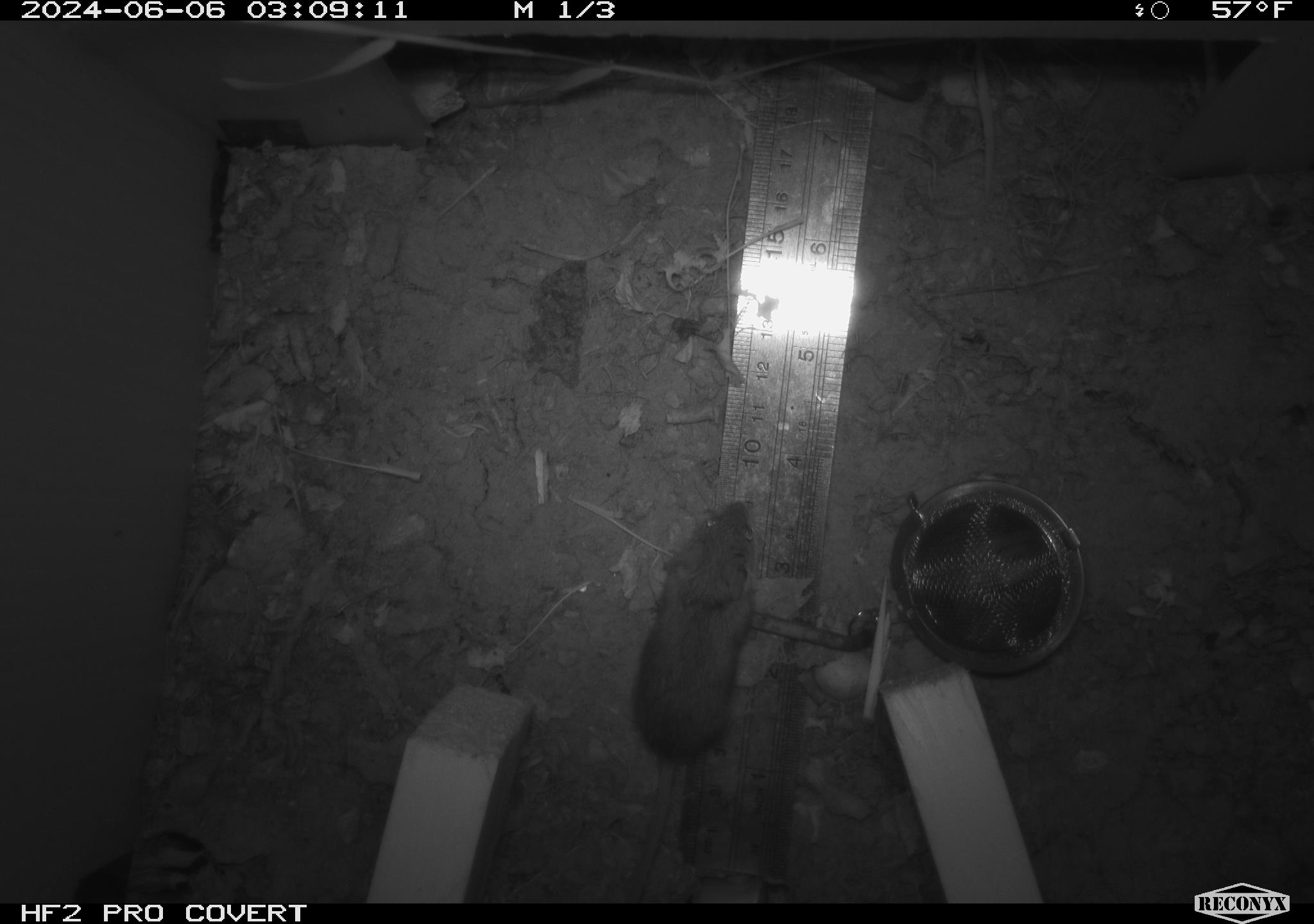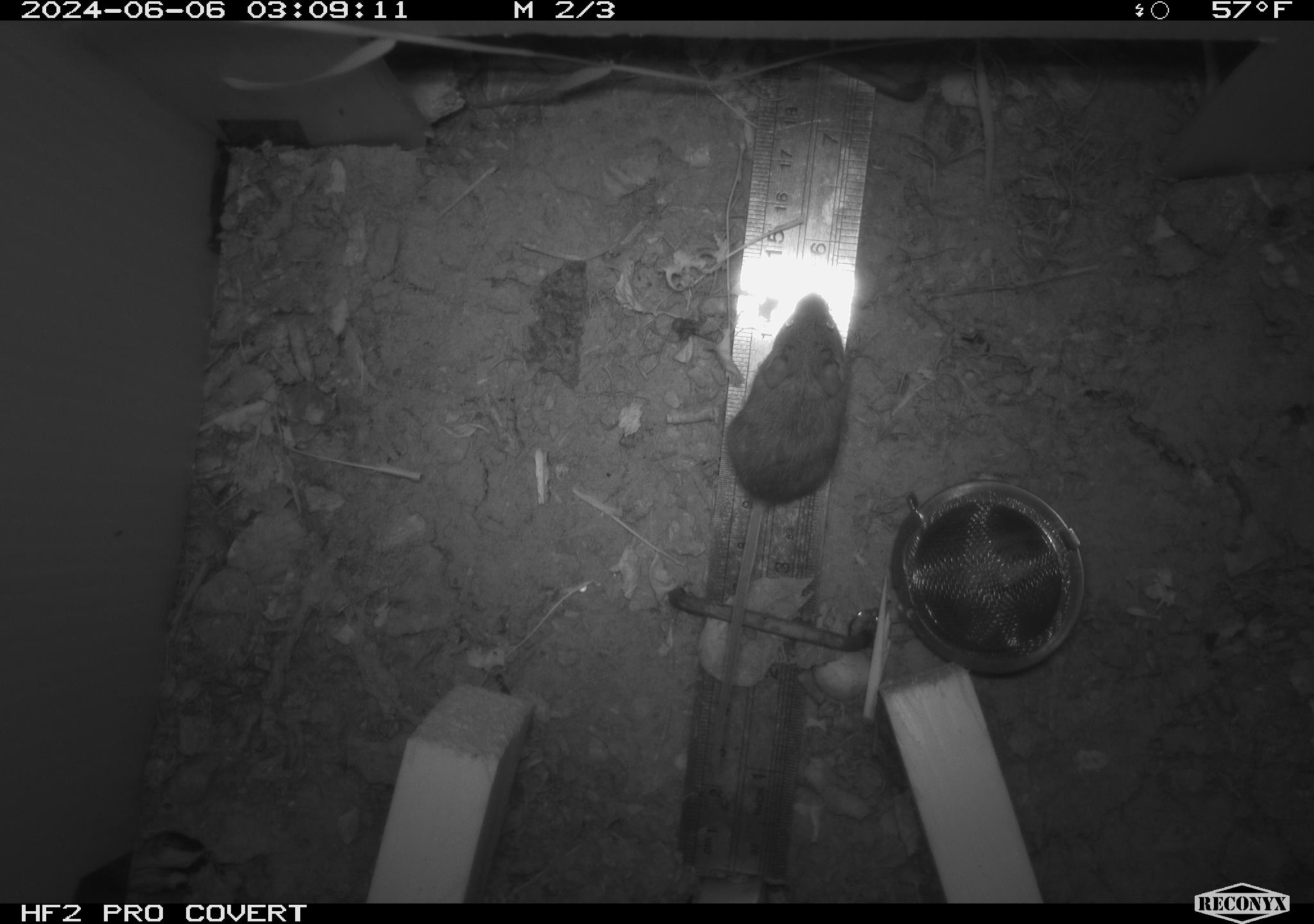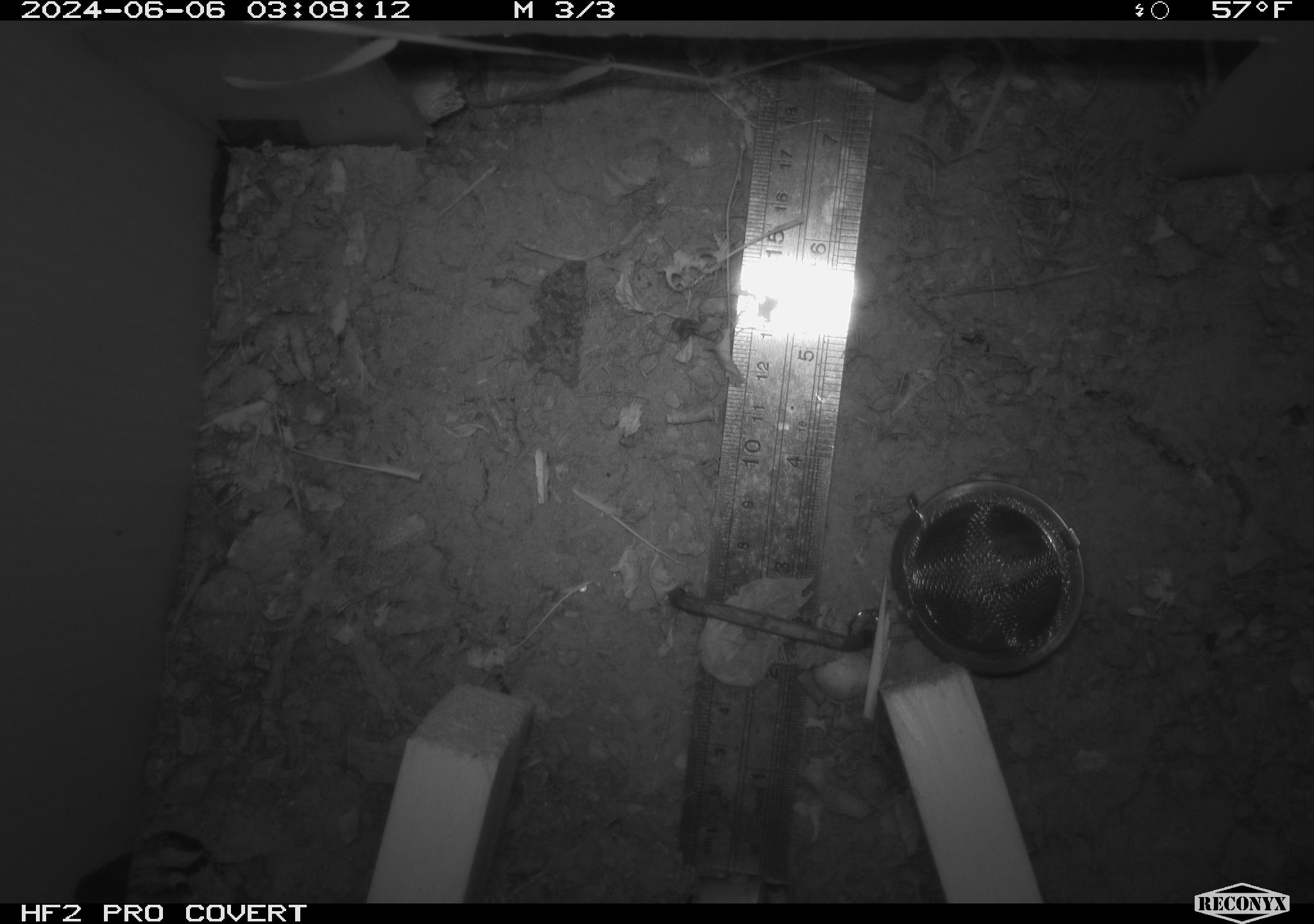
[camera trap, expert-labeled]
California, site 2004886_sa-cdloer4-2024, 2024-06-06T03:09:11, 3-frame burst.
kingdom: Animalia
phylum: Chordata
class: Mammalia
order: Rodentia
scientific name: Rodentia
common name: rodent